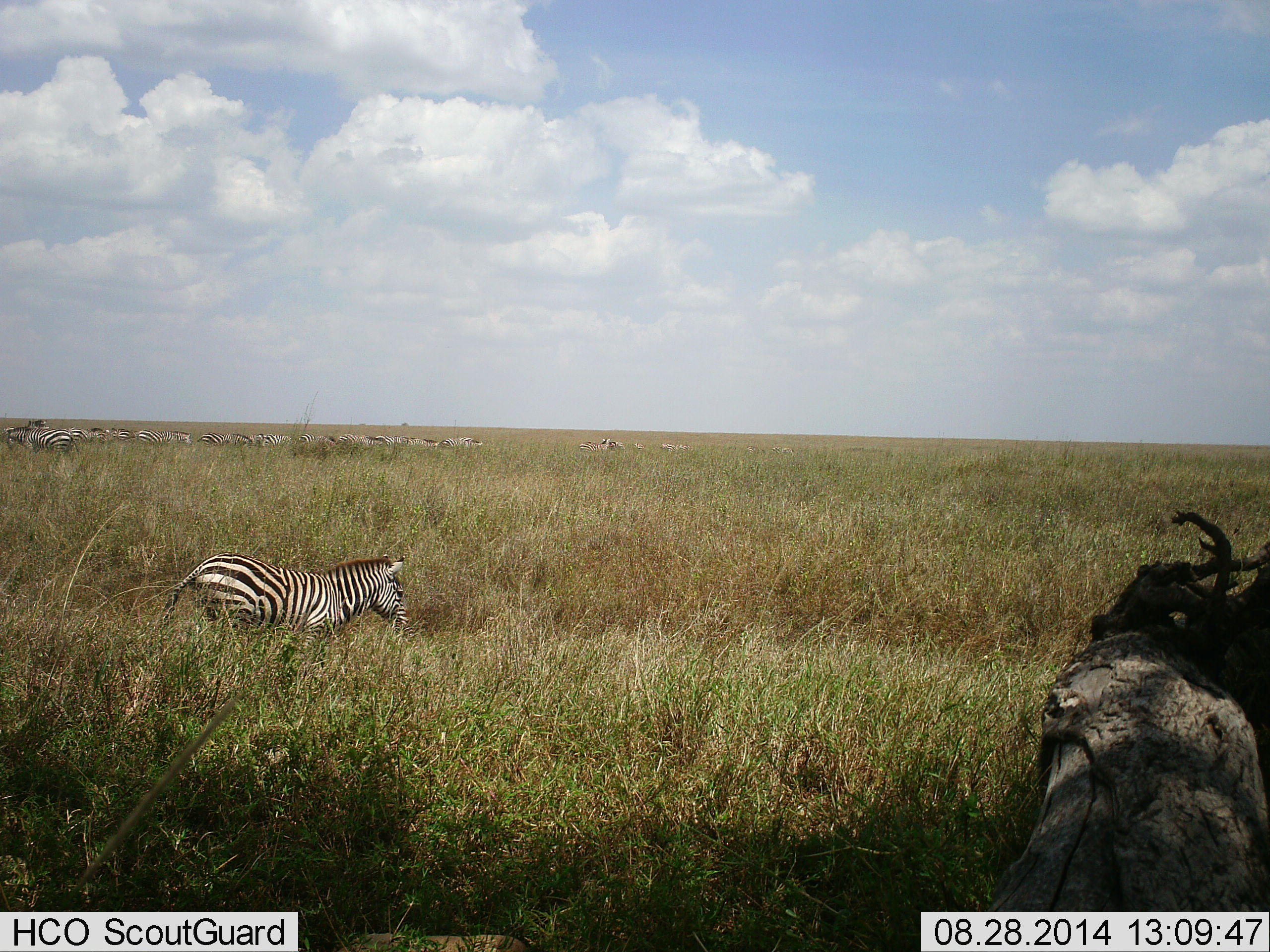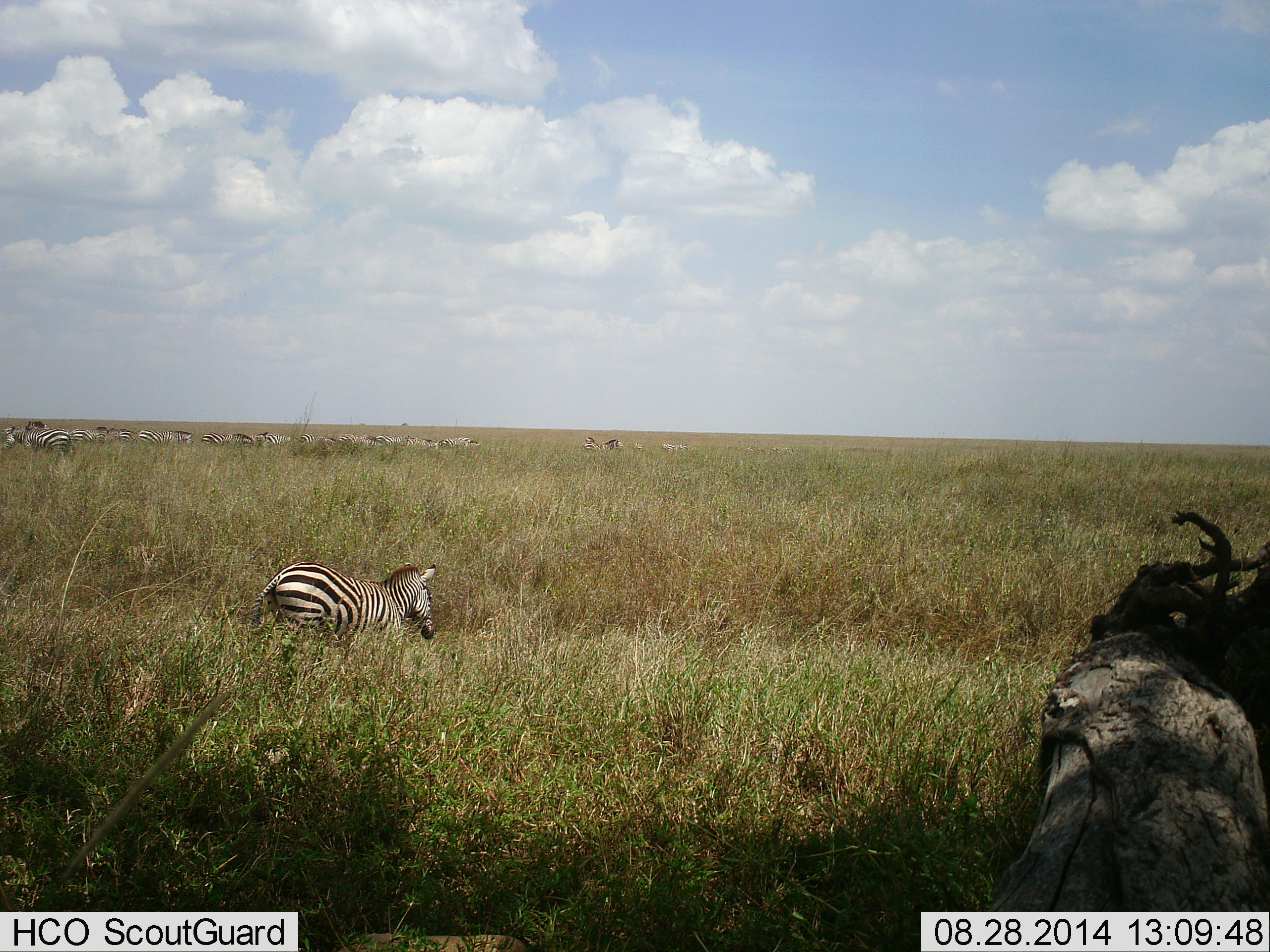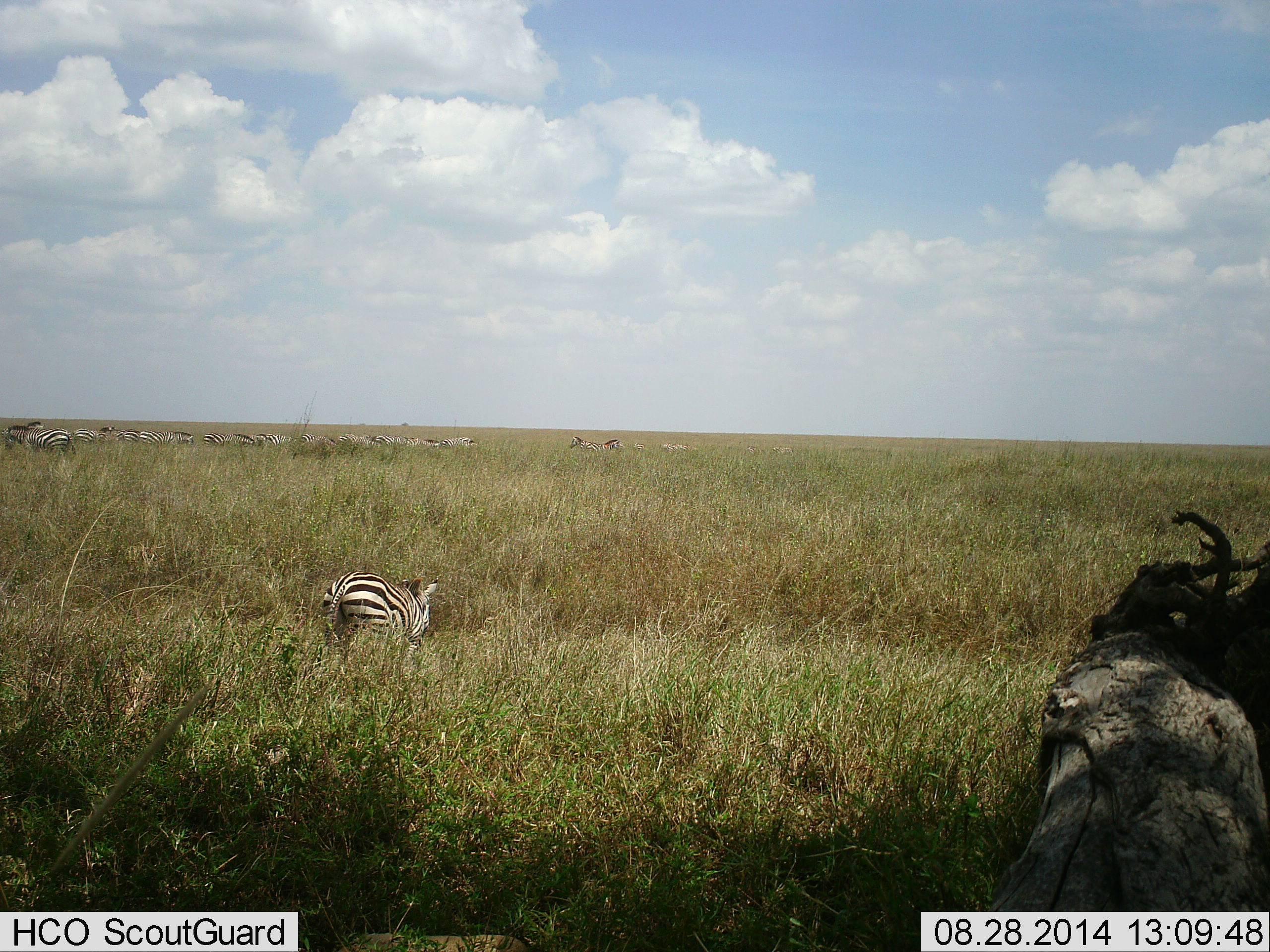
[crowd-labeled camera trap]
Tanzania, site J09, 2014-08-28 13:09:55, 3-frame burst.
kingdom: Animalia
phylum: Chordata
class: Mammalia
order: Perissodactyla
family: Equidae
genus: Equus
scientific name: Equus quagga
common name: plains zebra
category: zebra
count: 11-50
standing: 50%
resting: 0%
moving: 70%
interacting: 10%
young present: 0%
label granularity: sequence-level